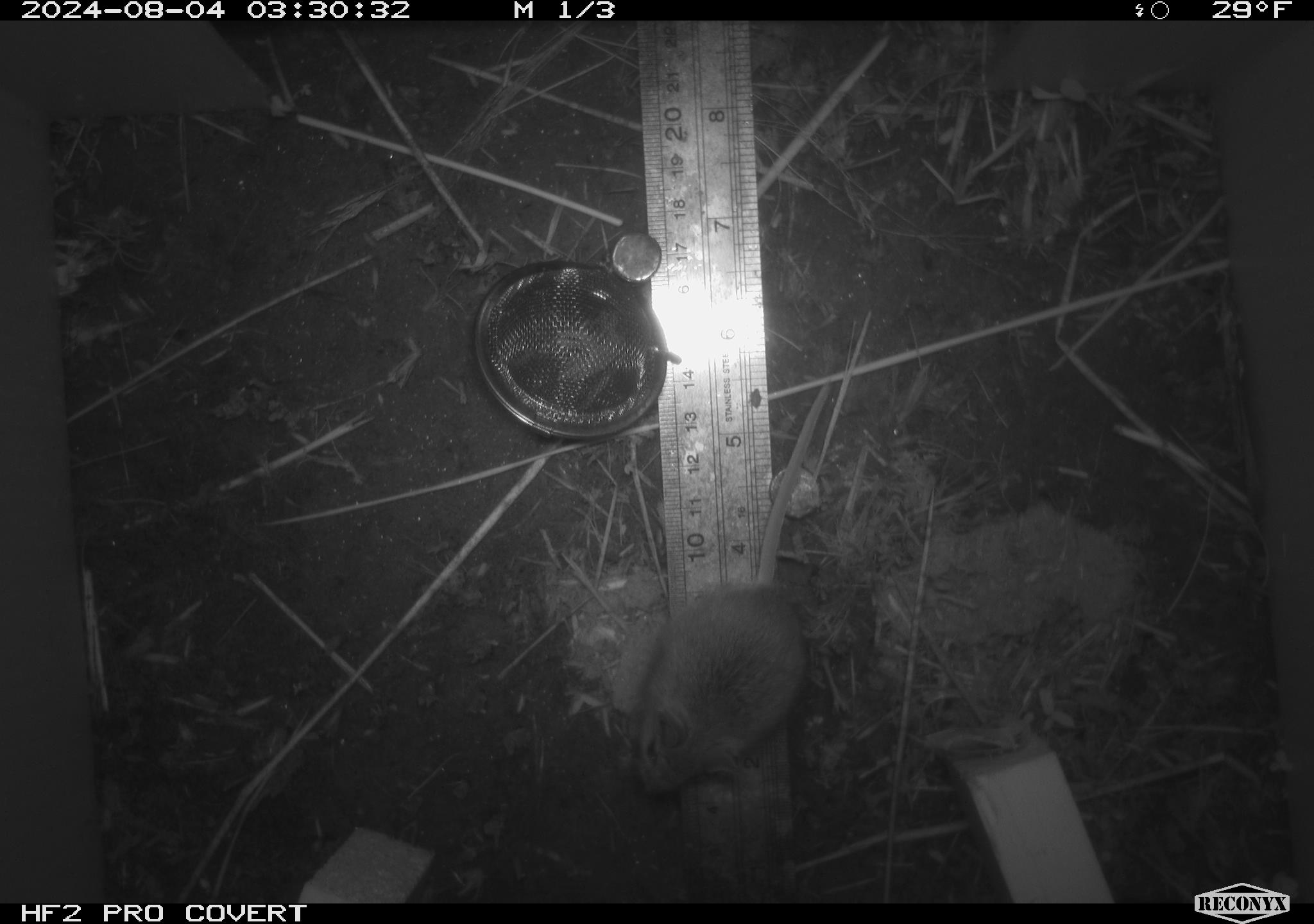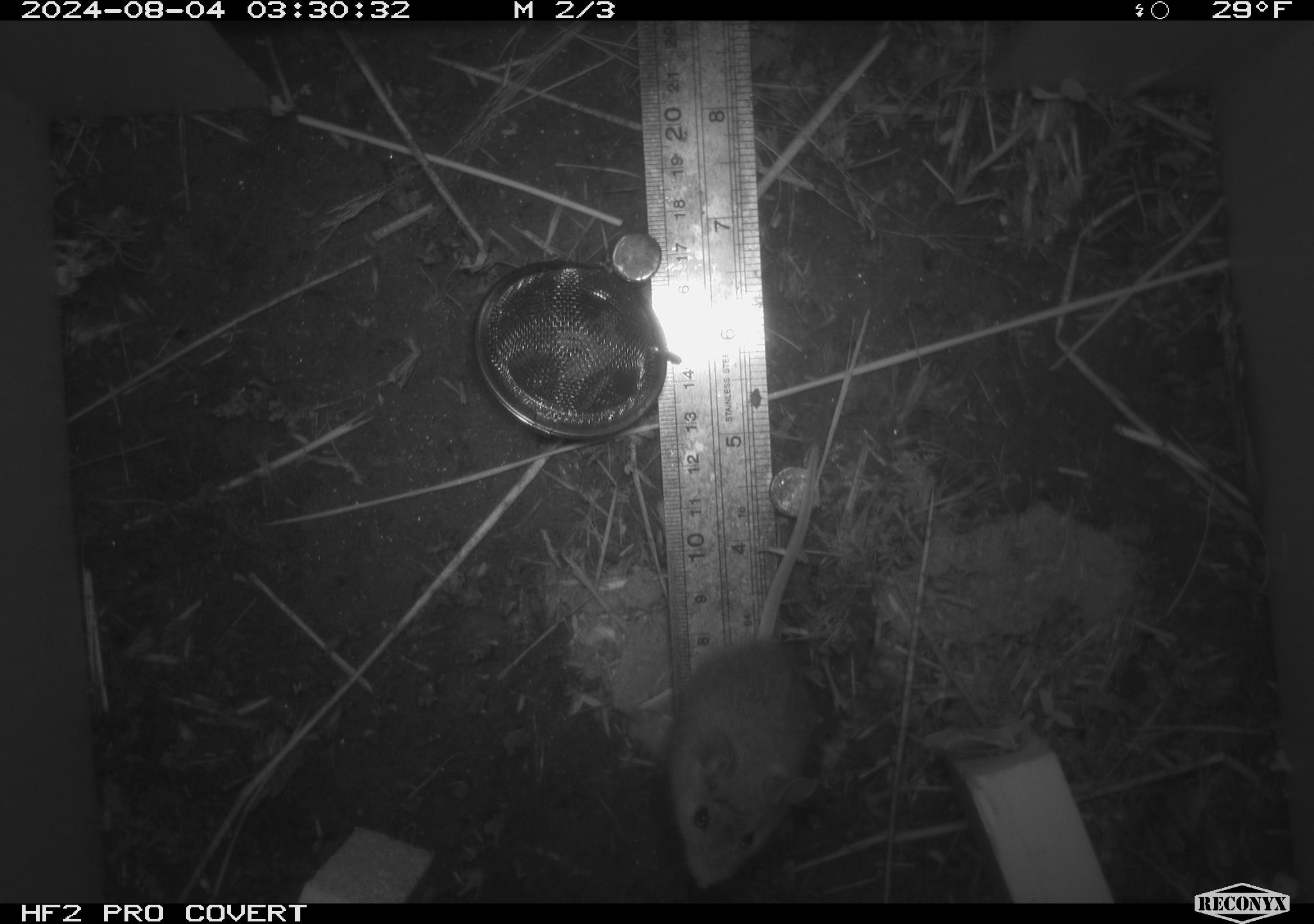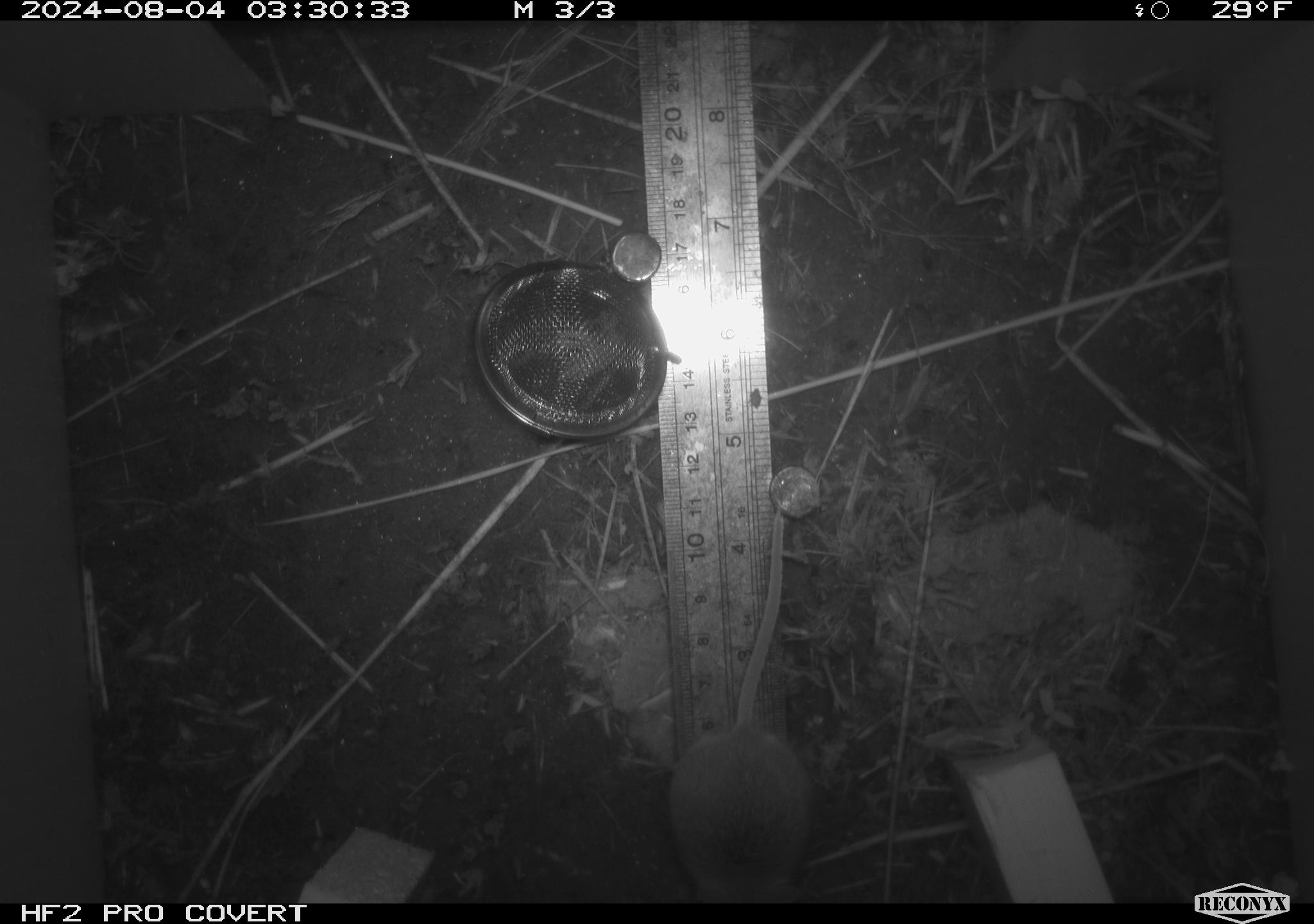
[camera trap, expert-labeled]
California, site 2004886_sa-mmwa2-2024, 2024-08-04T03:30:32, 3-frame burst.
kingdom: Animalia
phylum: Chordata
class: Mammalia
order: Rodentia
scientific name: Rodentia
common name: mouse species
Mouse species (Rodentia).